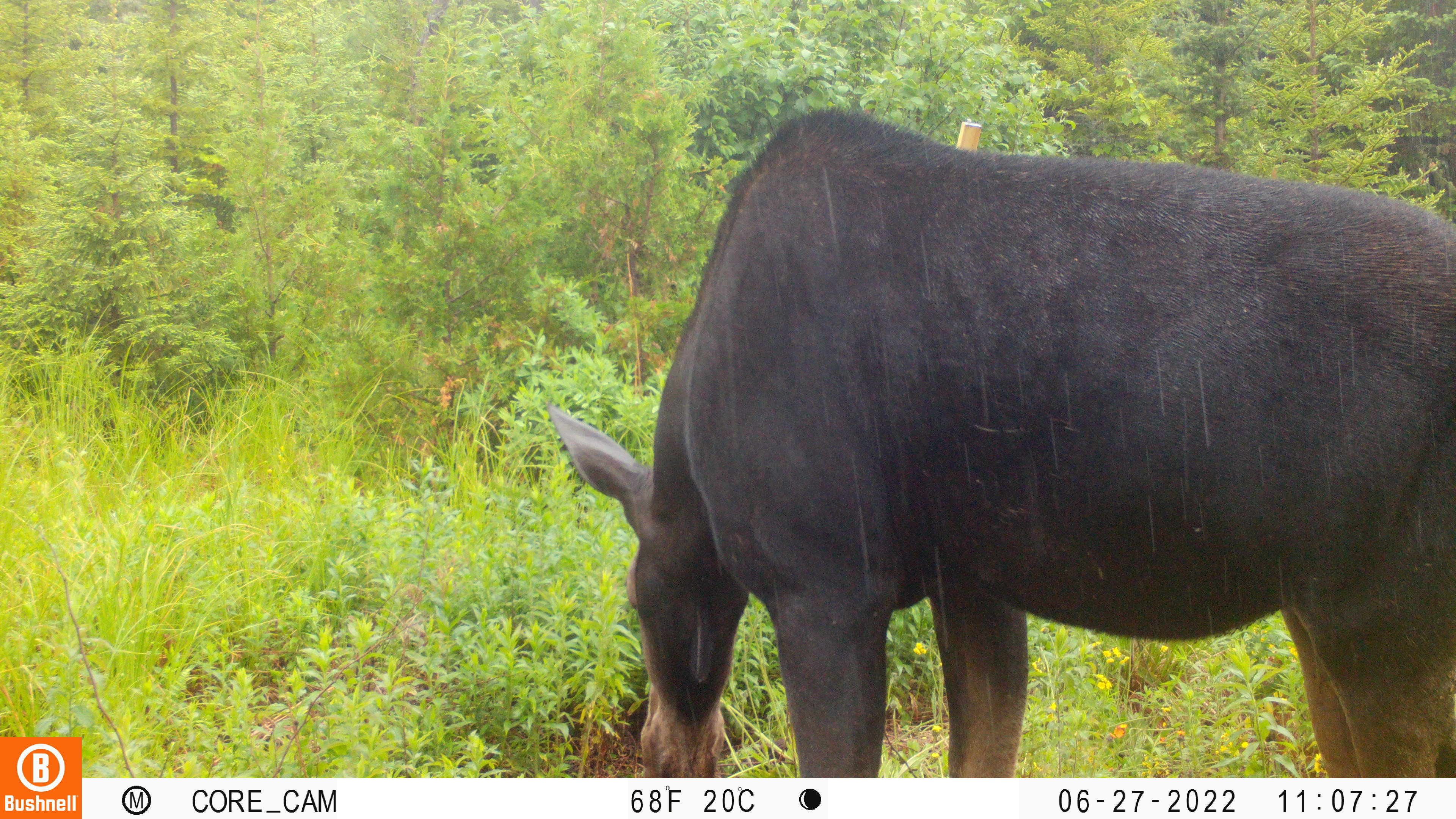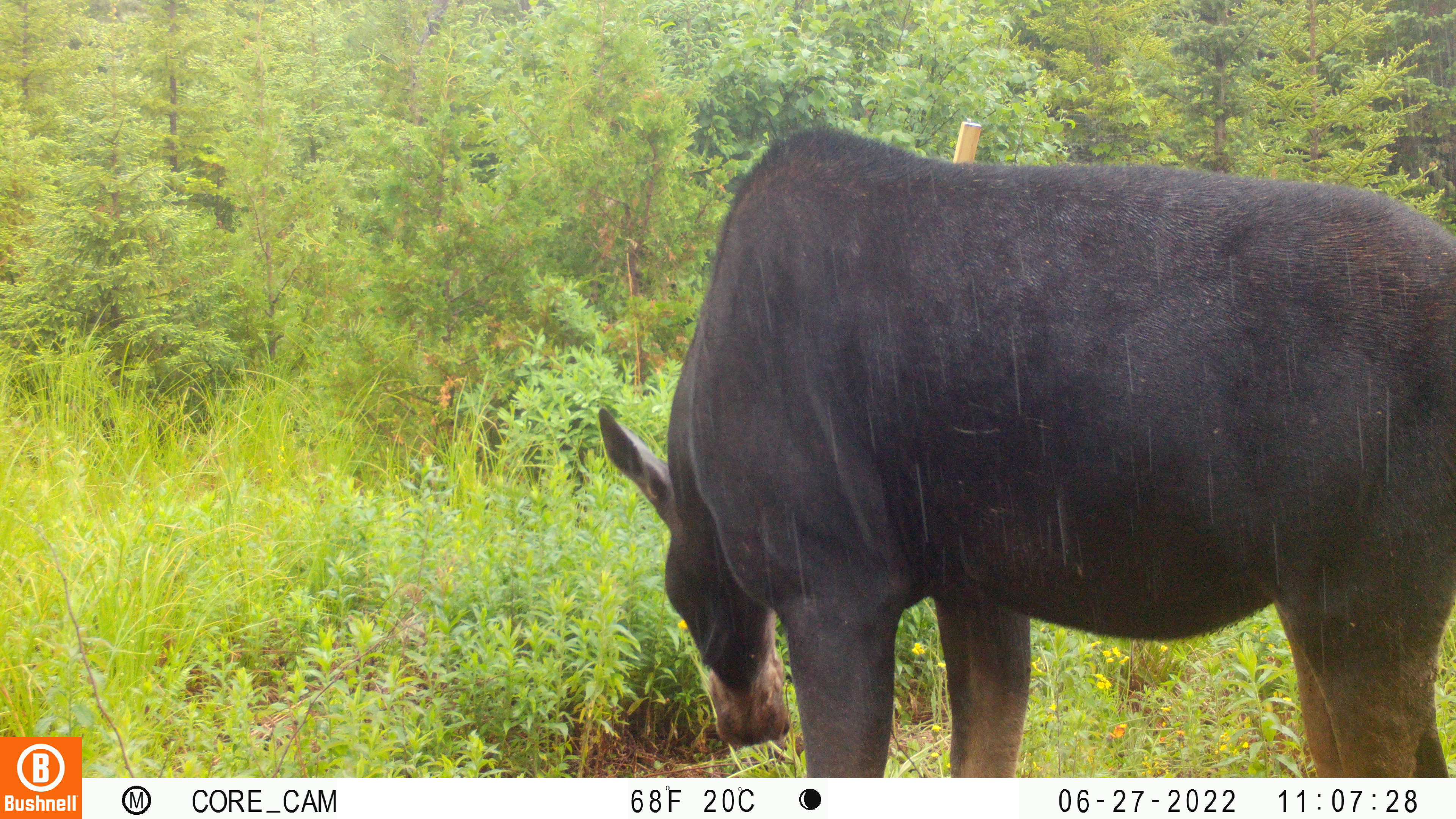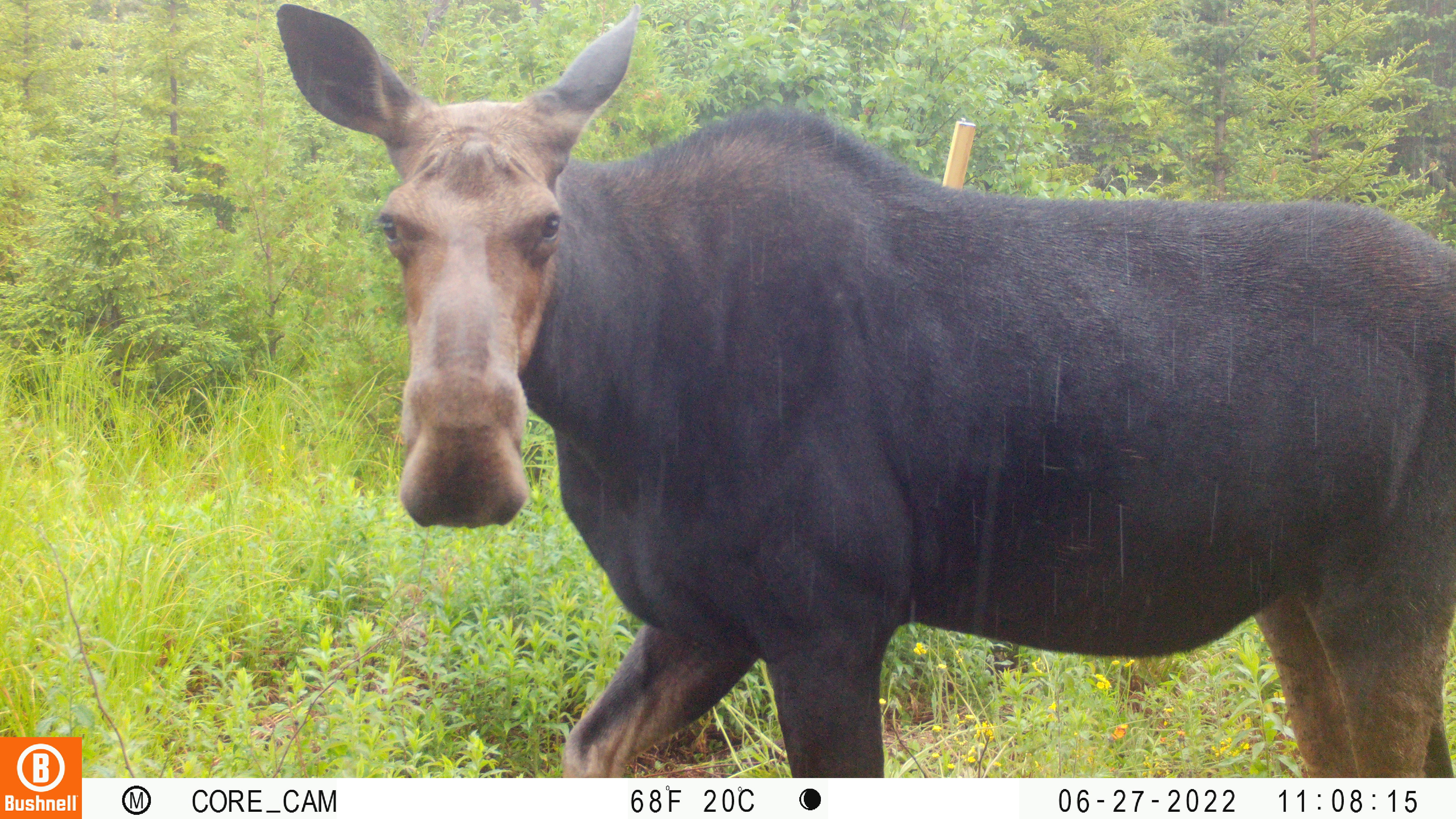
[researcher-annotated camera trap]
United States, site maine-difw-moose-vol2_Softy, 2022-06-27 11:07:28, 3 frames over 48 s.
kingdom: Animalia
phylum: Chordata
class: Mammalia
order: Artiodactyla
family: Cervidae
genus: Alces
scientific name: Alces alces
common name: moose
Moose (Alces alces).